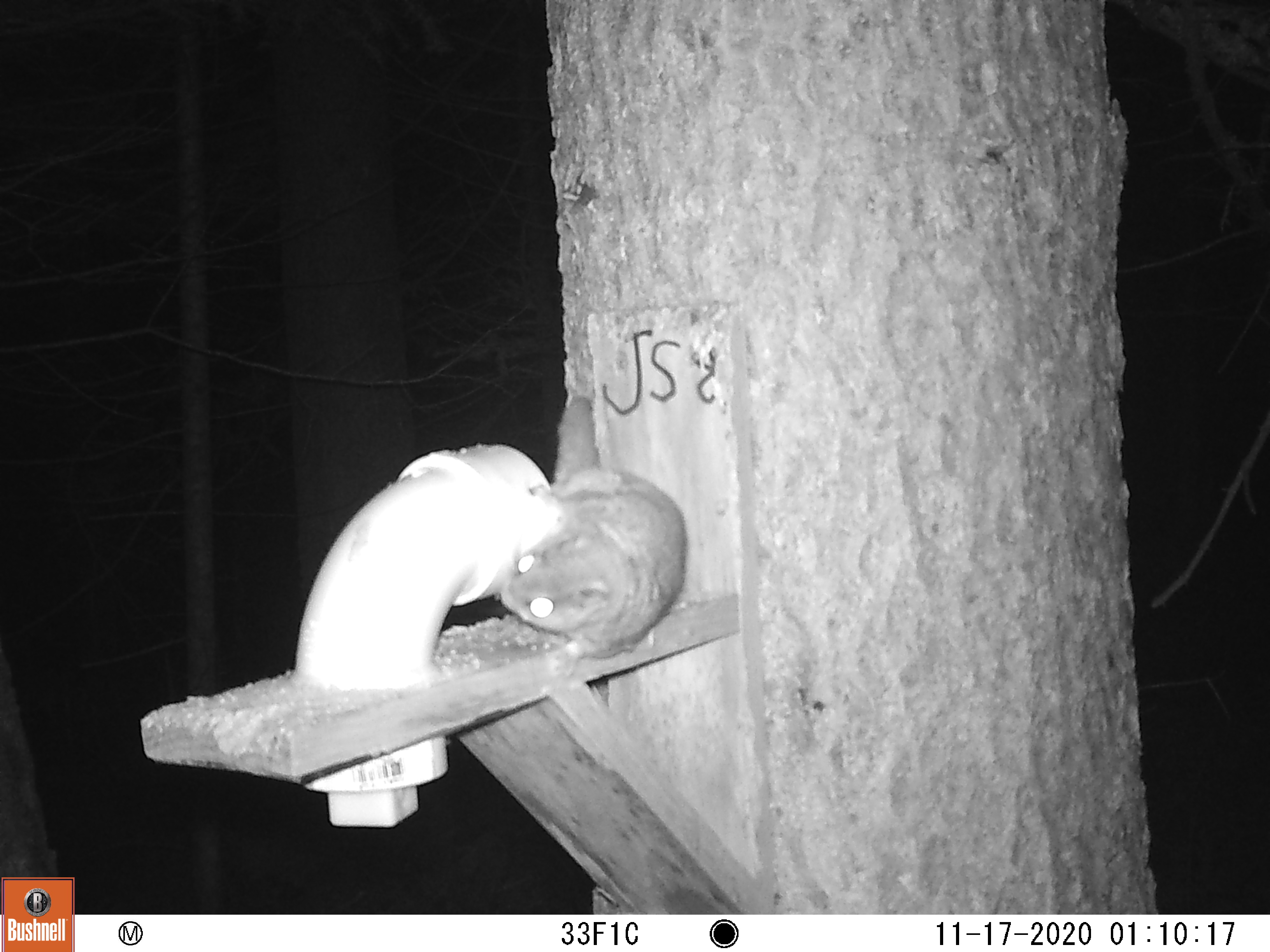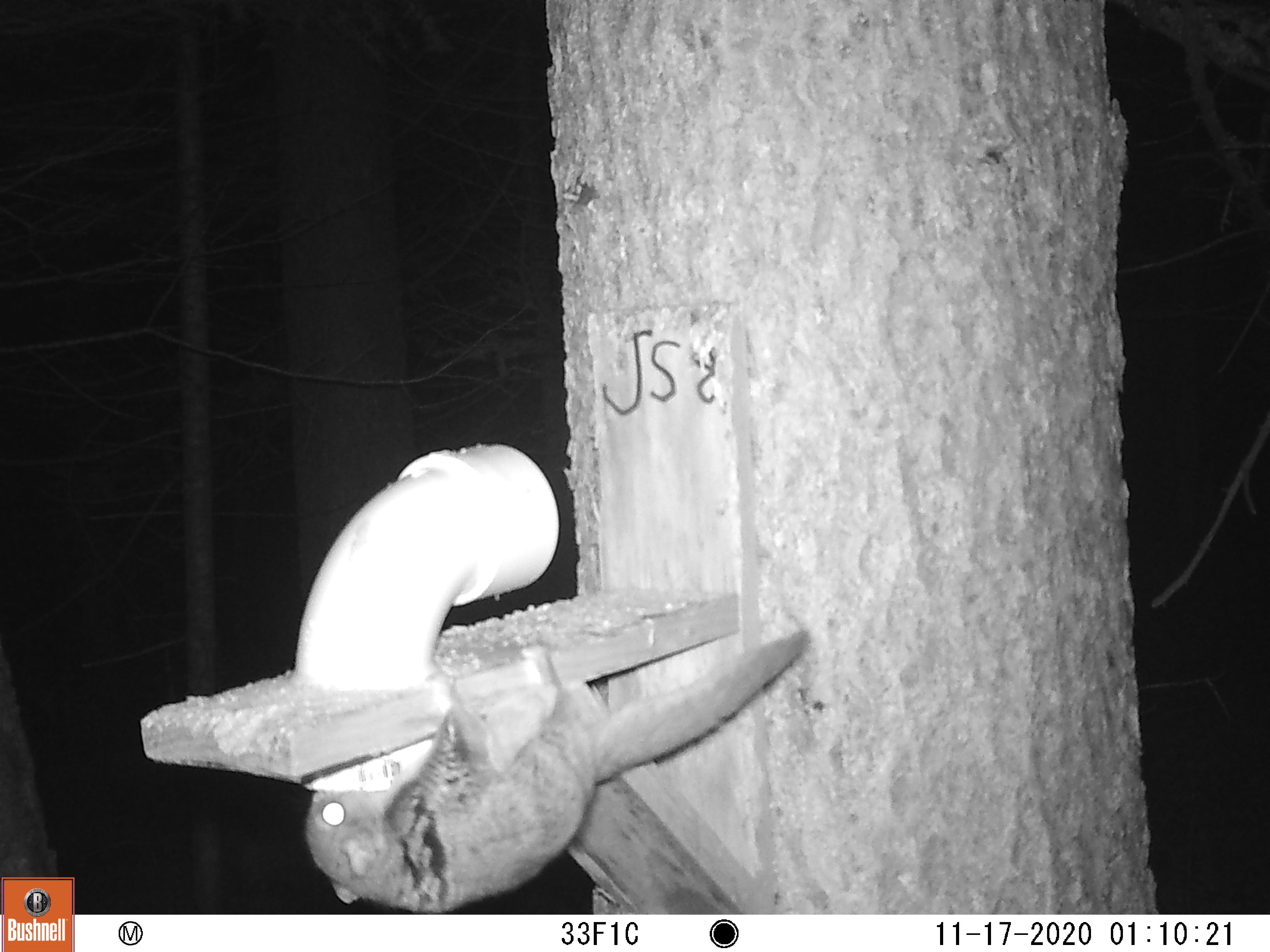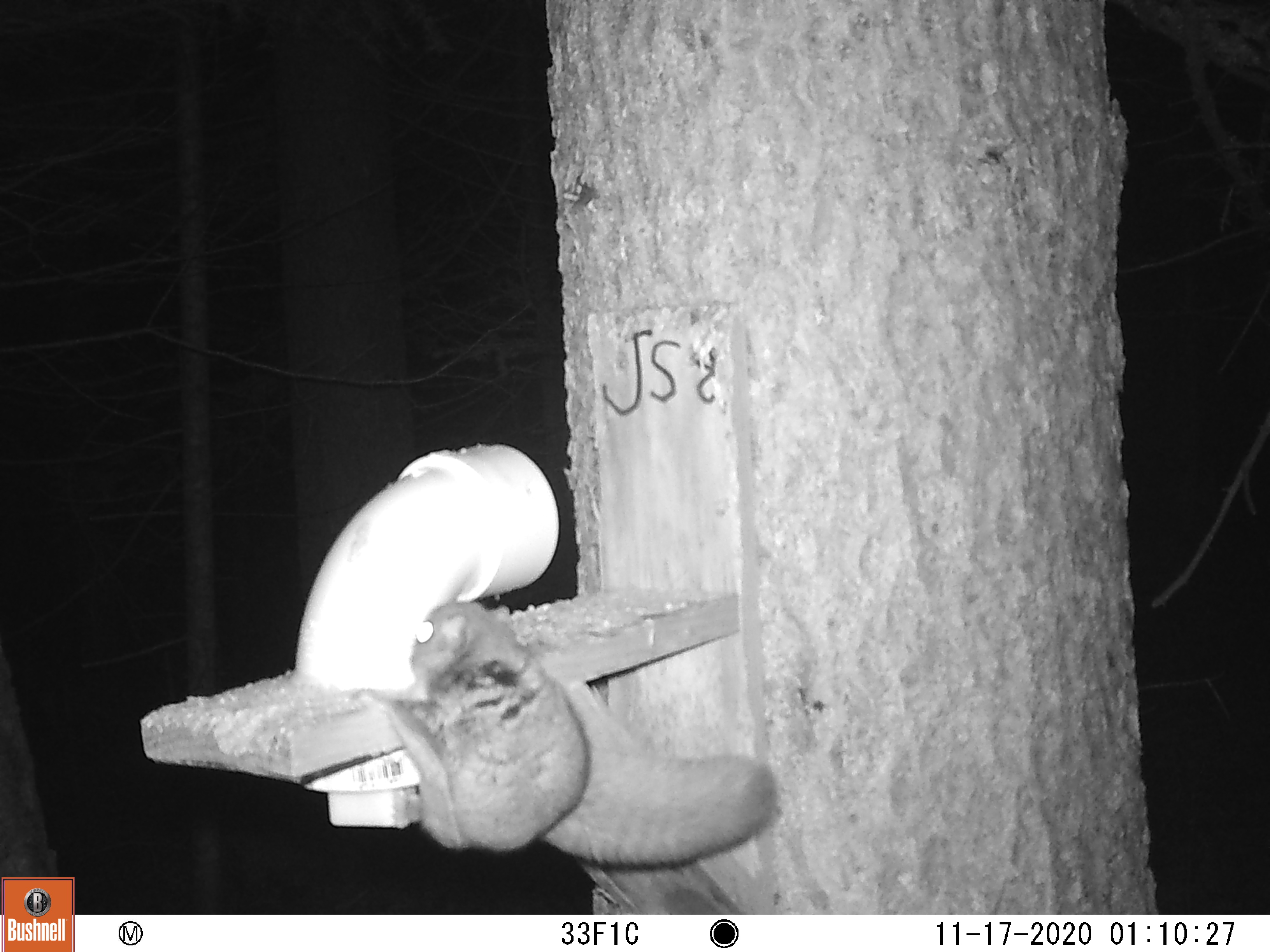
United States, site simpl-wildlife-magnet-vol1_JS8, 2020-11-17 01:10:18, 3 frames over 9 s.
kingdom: Animalia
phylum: Chordata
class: Mammalia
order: Rodentia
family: Sciuridae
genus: Glaucomys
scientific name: Glaucomys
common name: flying squirrel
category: flying squirrel sp.